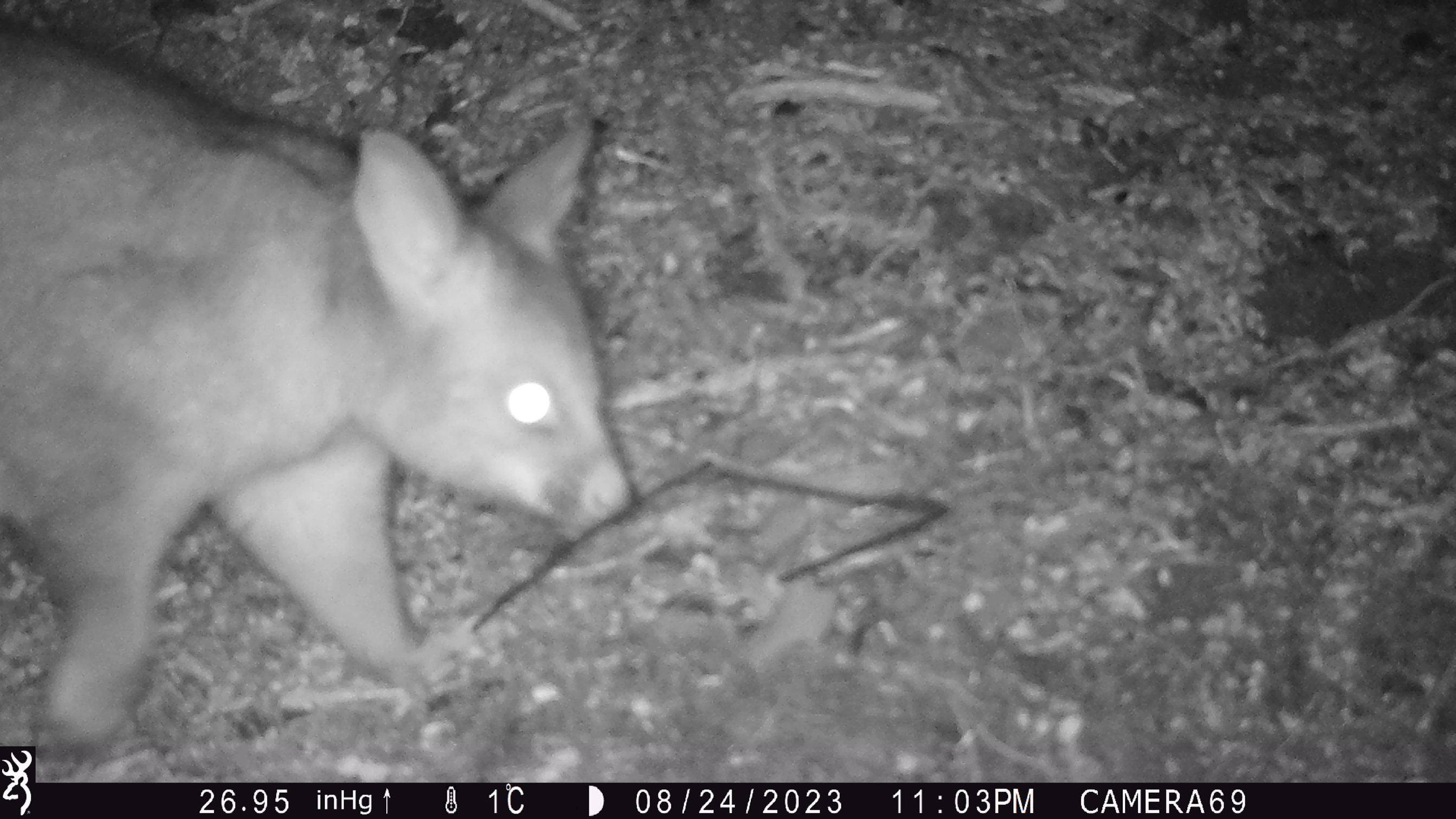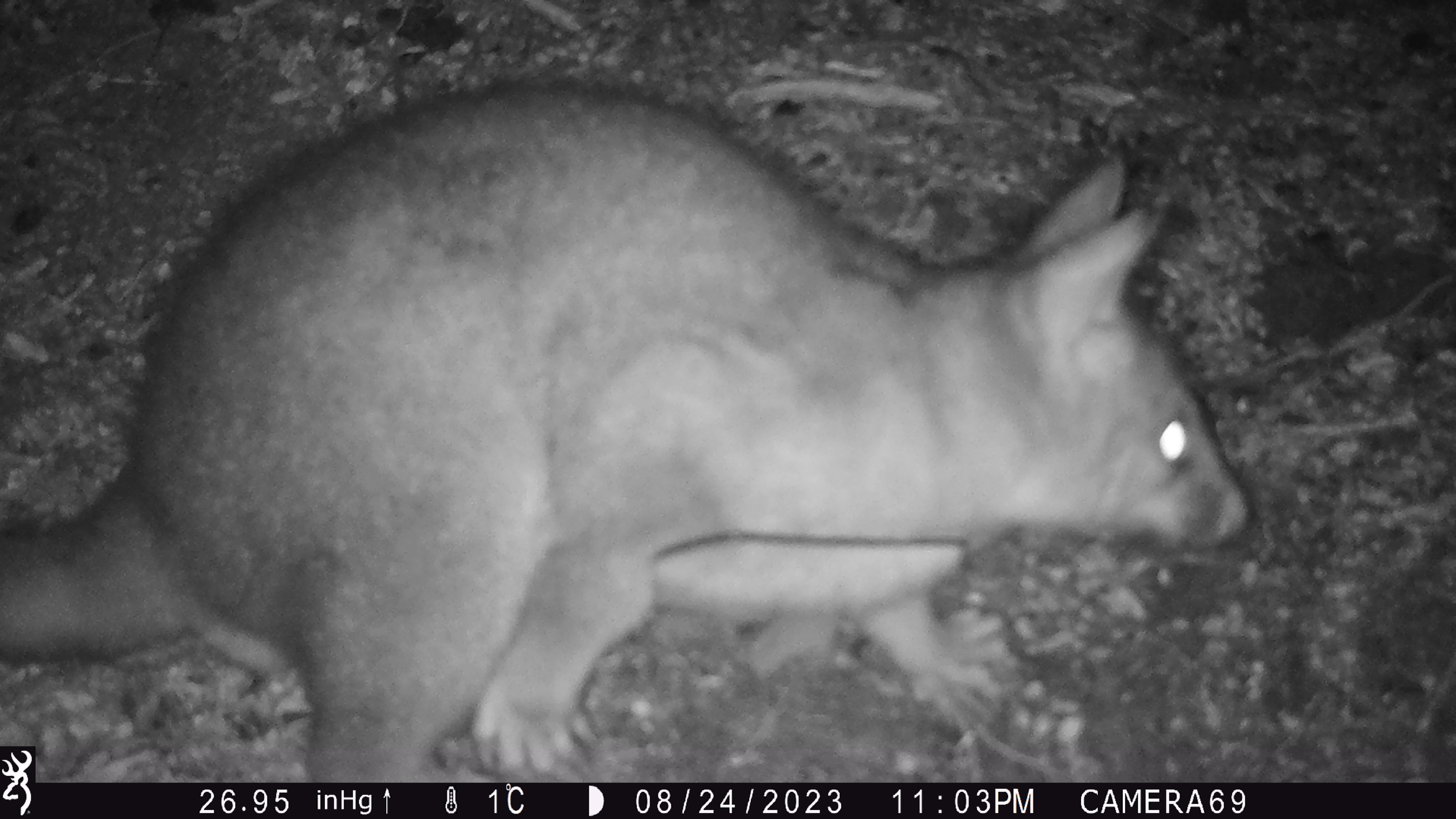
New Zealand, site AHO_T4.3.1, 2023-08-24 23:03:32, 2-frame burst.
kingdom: Animalia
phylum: Chordata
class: Mammalia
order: Carnivora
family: Mustelidae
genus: Mustela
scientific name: Mustela erminea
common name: stoat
Stoat (Mustela erminea).